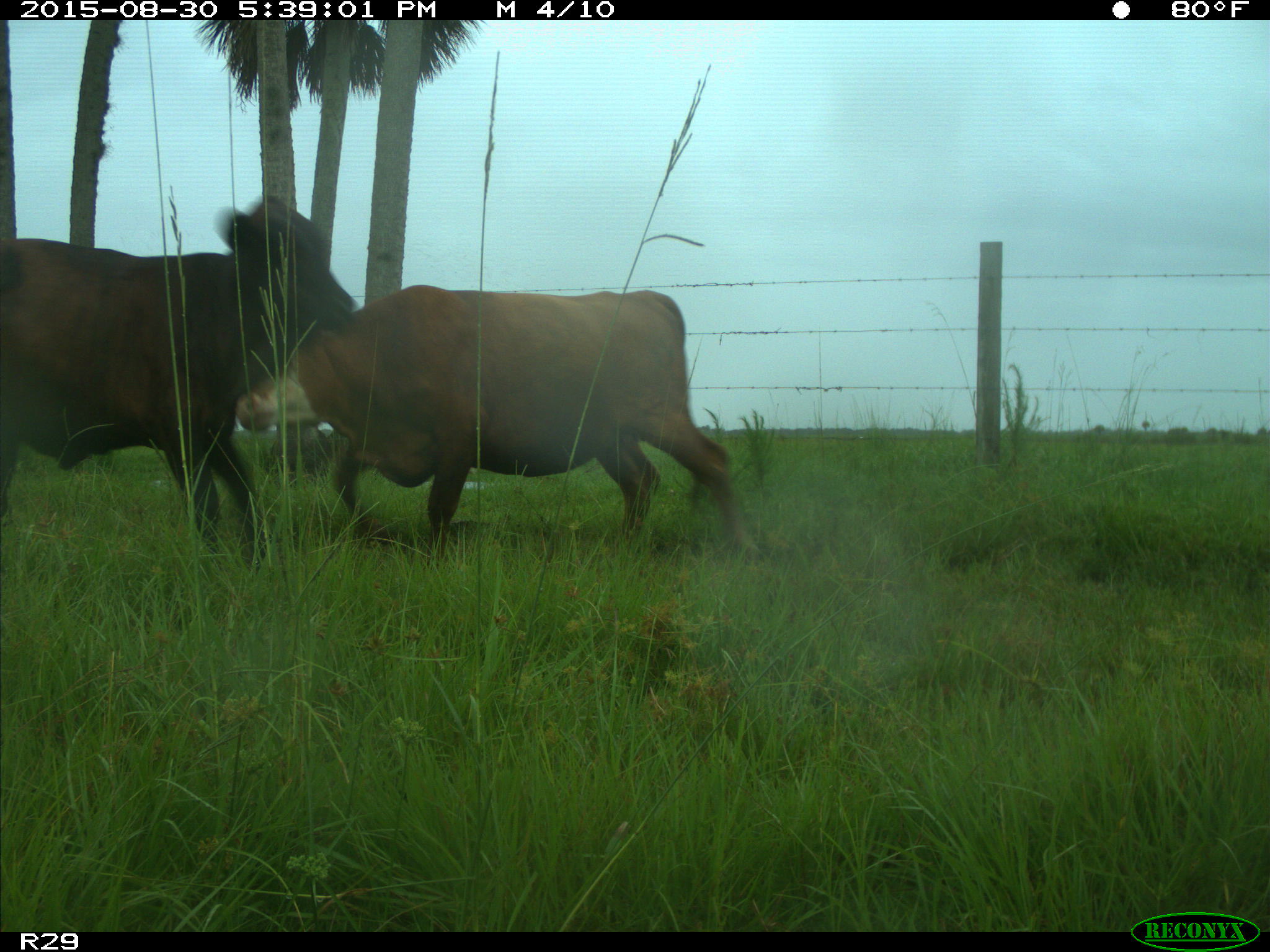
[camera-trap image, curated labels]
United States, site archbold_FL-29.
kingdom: Animalia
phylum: Chordata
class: Mammalia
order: Artiodactyla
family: Bovidae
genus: Bos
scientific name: Bos taurus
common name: domestic cow